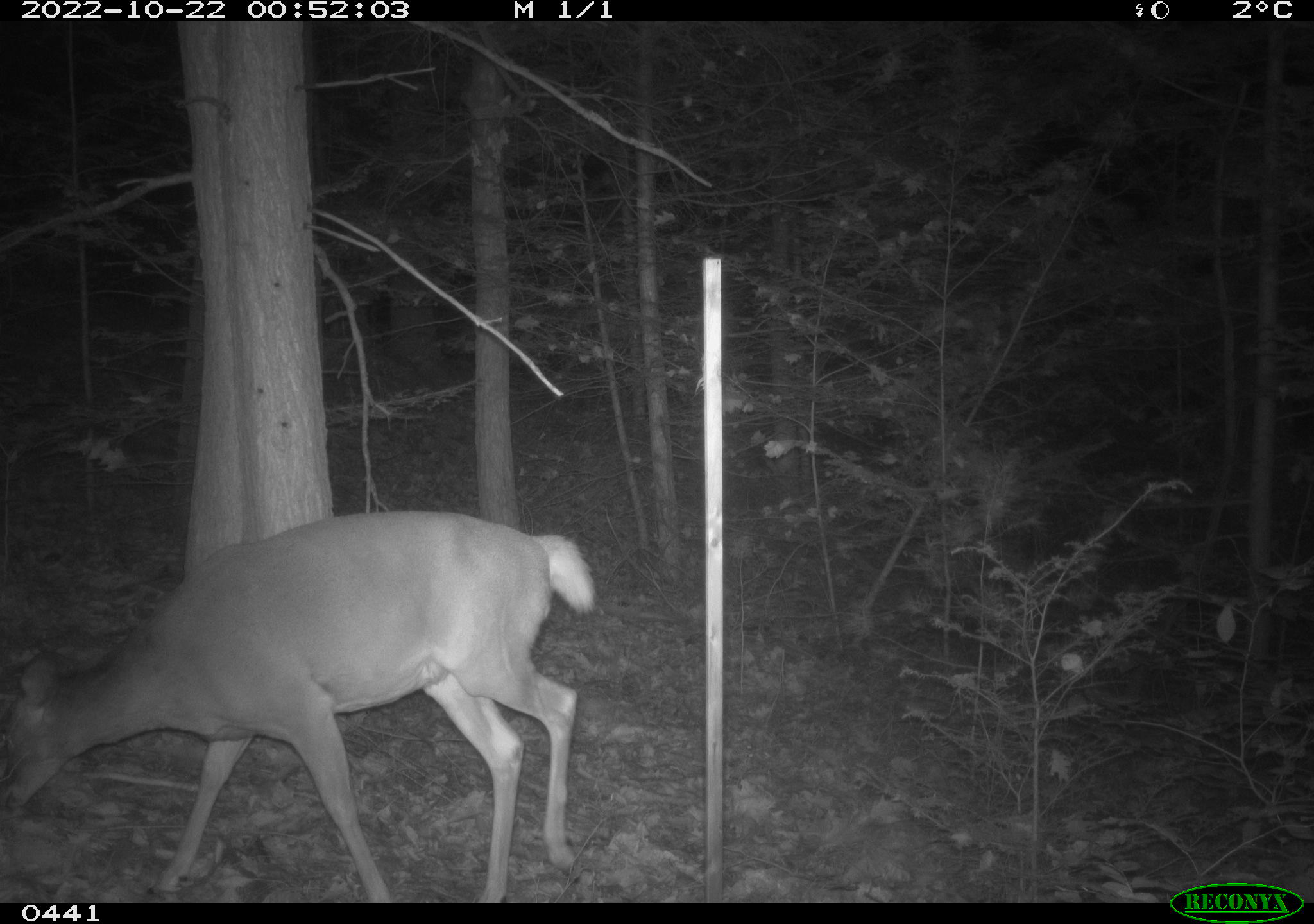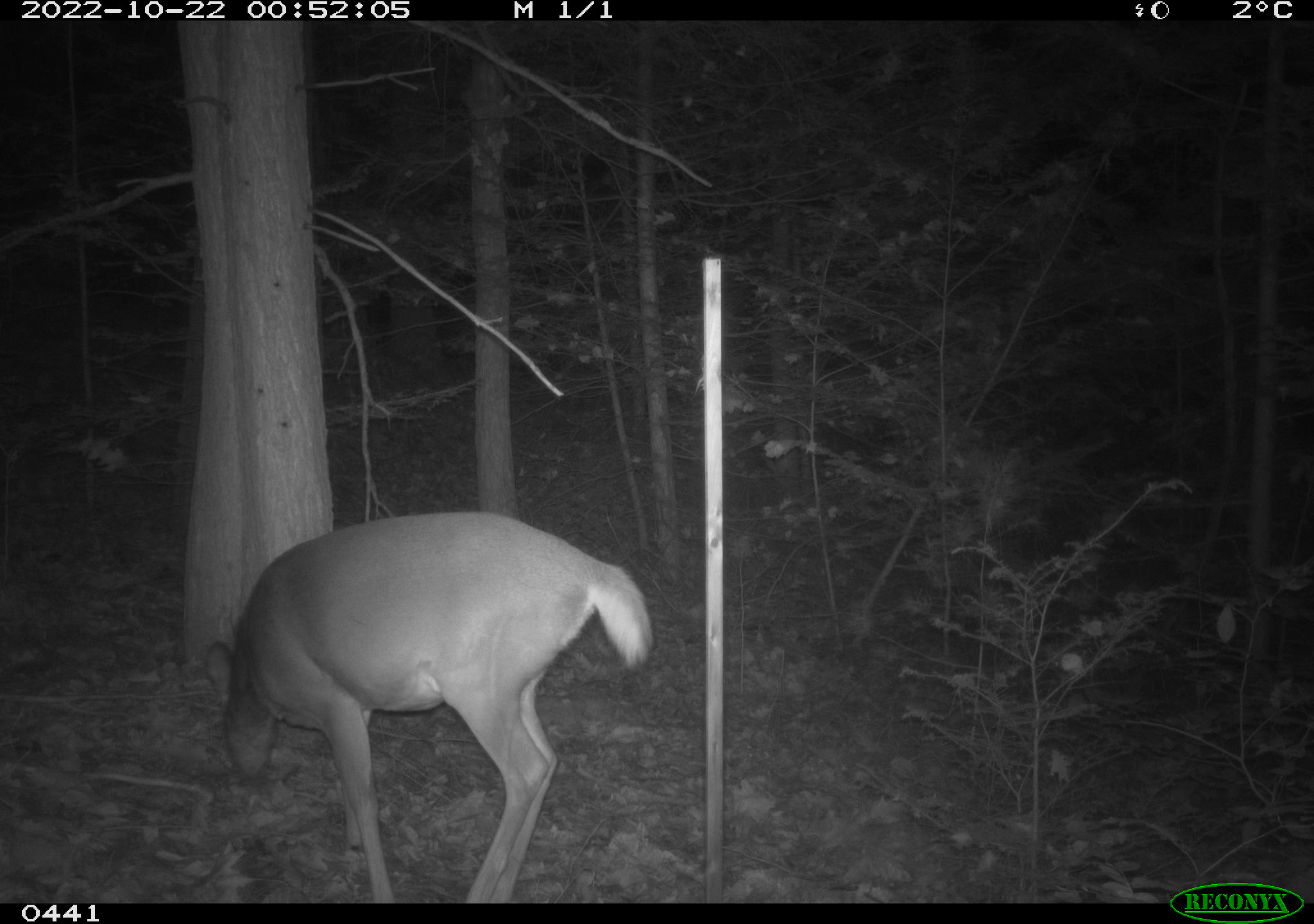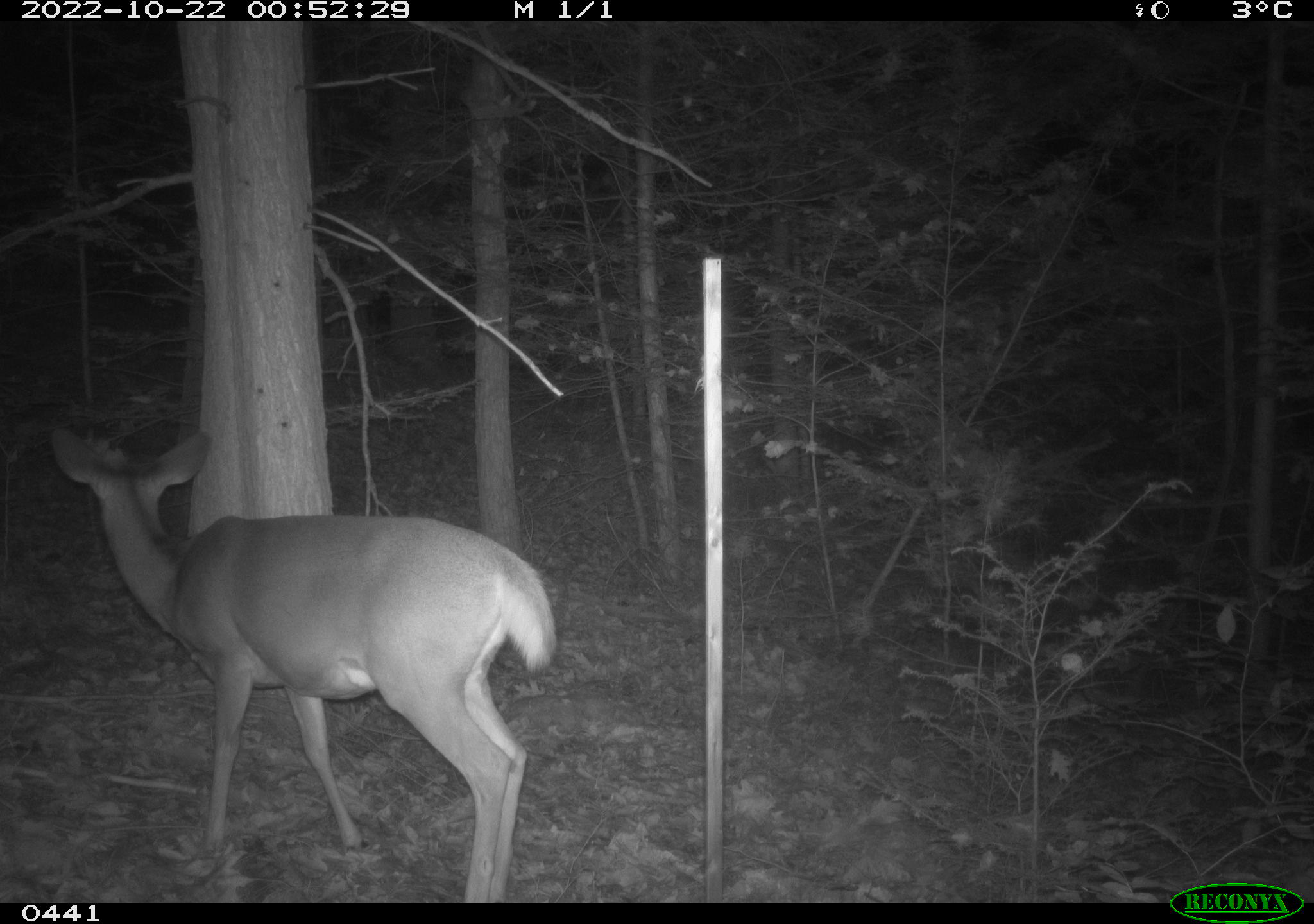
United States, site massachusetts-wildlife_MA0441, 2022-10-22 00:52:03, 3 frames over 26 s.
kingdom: Animalia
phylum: Chordata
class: Mammalia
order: Artiodactyla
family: Cervidae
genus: Odocoileus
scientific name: Odocoileus virginianus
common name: white-tailed deer